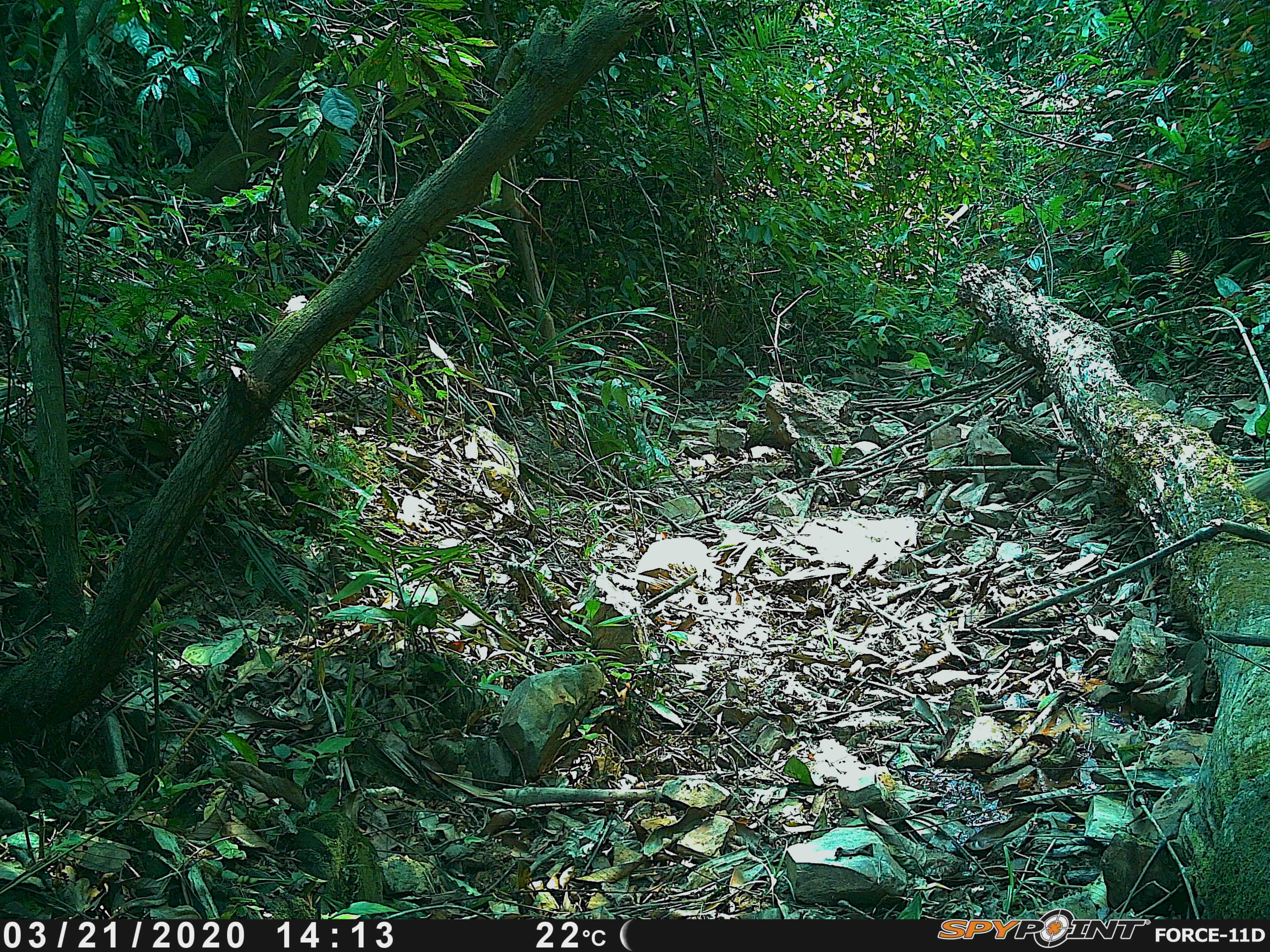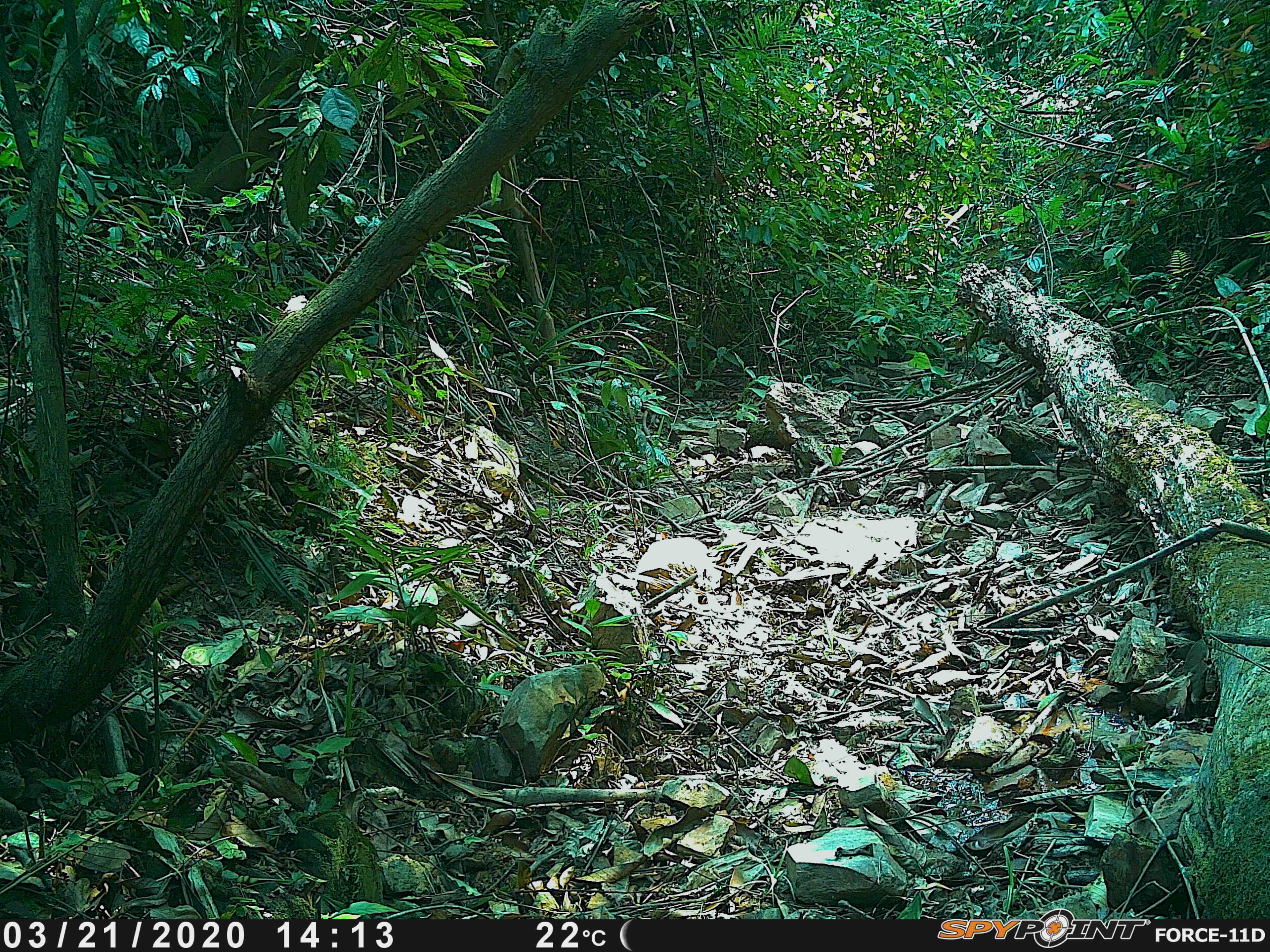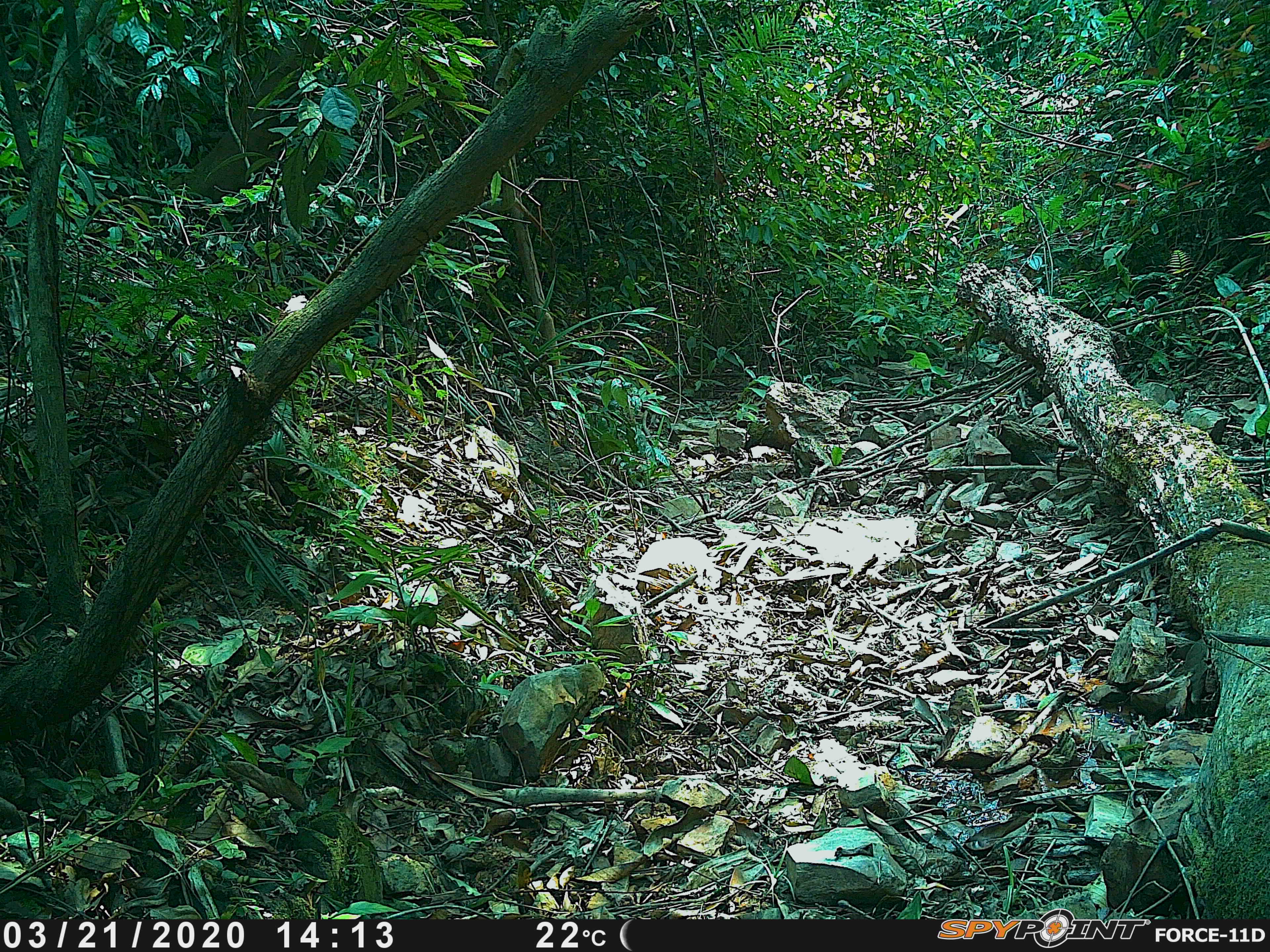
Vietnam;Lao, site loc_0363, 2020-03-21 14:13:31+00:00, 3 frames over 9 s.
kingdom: Animalia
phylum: Chordata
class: Mammalia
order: Carnivora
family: Herpestidae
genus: Urva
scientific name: Urva urva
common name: crab-eating mongoose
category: crab eating mongoose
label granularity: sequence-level